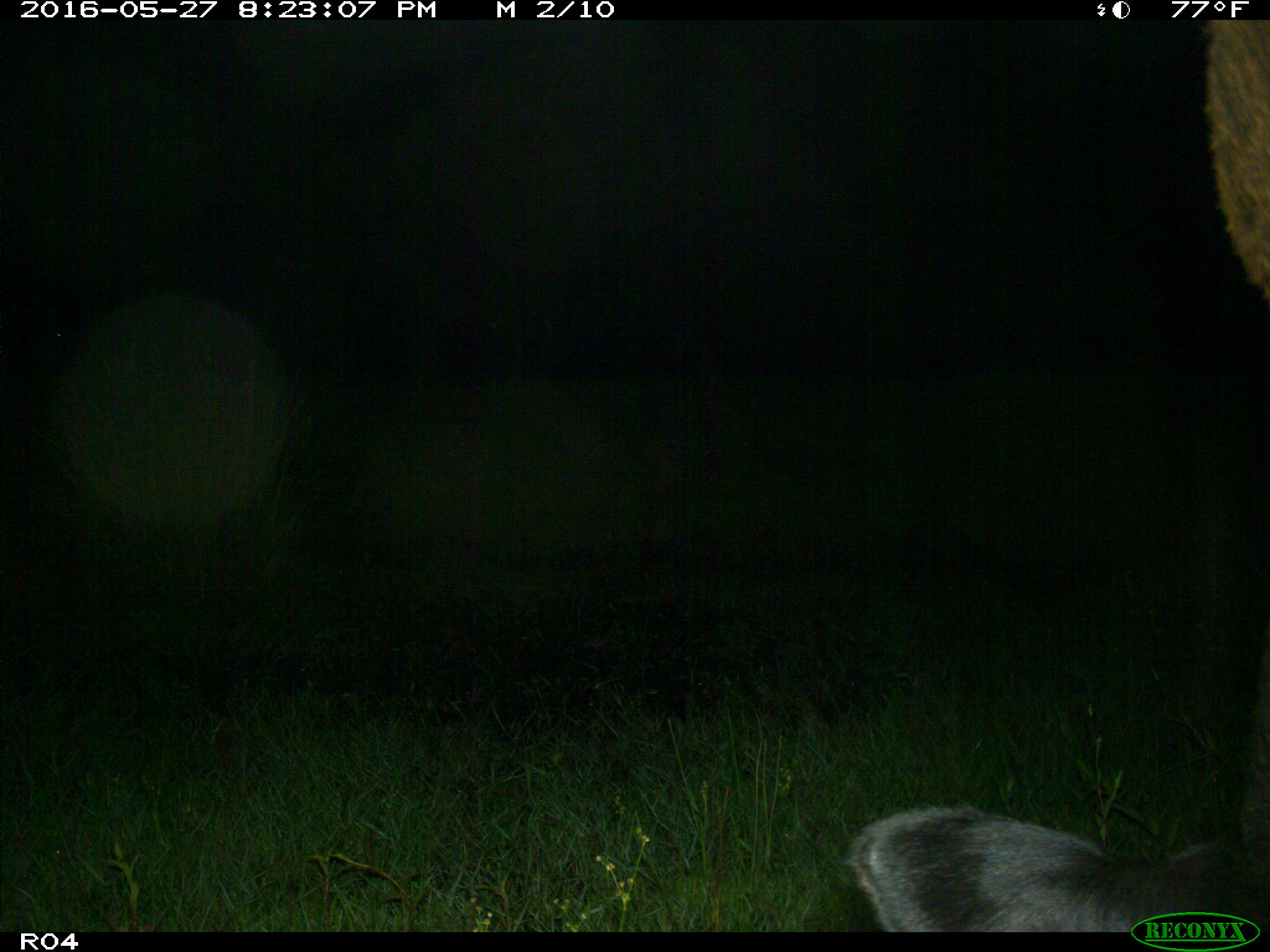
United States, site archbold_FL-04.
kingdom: Animalia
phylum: Chordata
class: Mammalia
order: Artiodactyla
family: Bovidae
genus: Bos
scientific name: Bos taurus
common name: domestic cow